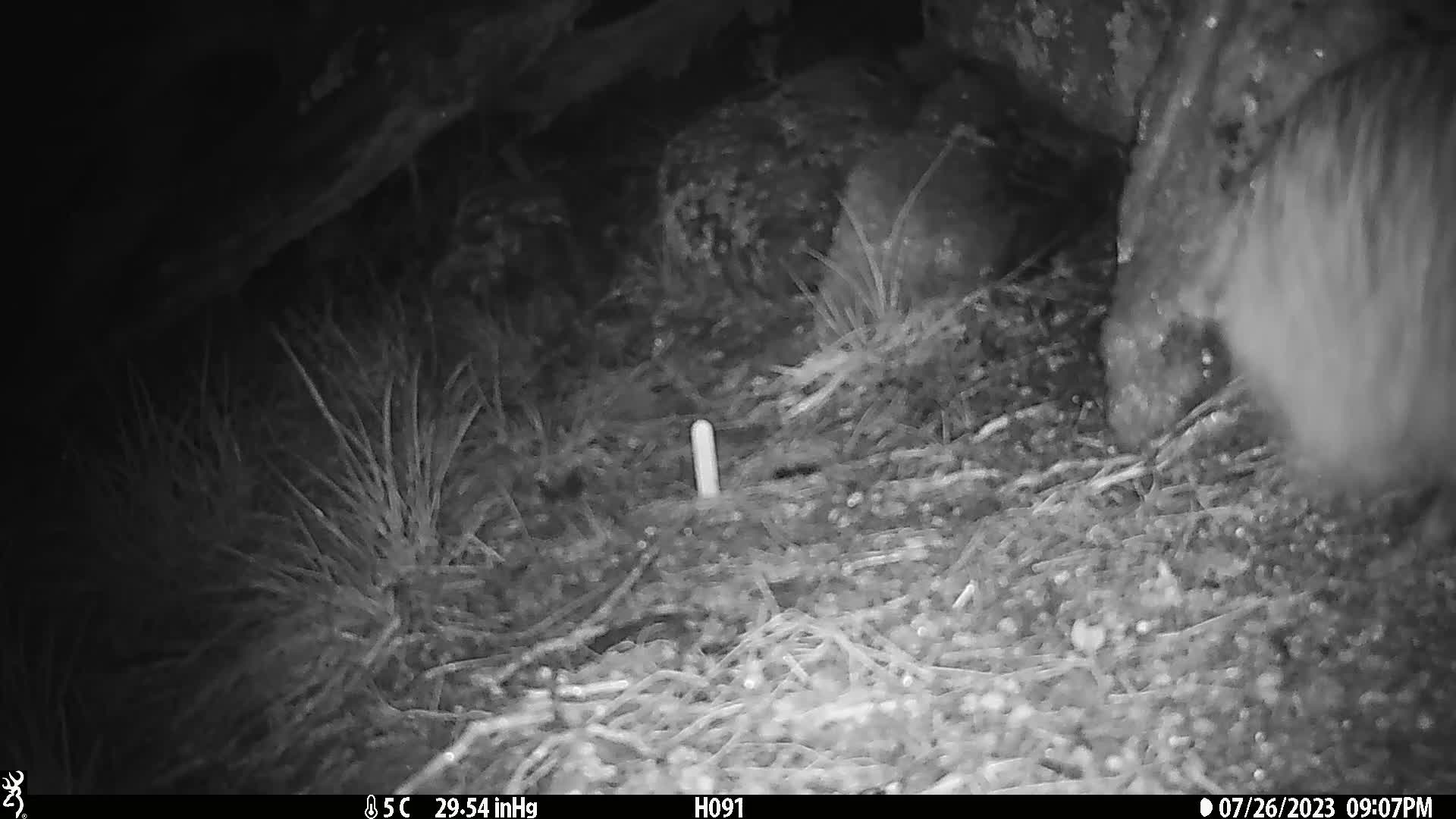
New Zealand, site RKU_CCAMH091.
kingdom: Animalia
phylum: Chordata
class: Aves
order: Apterygiformes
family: Apterygidae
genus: Apteryx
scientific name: Apteryx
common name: kiwi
Kiwi (Apteryx).